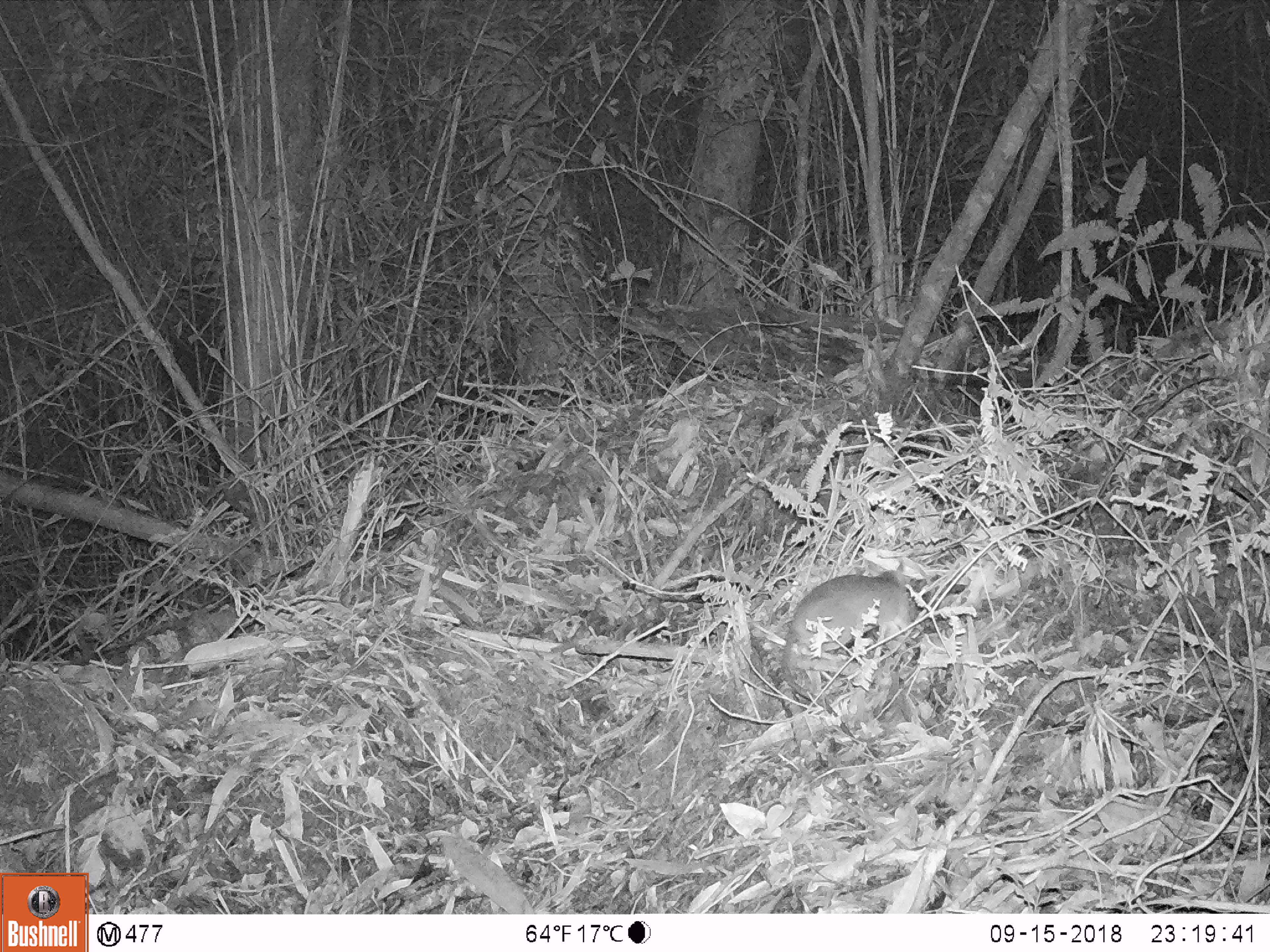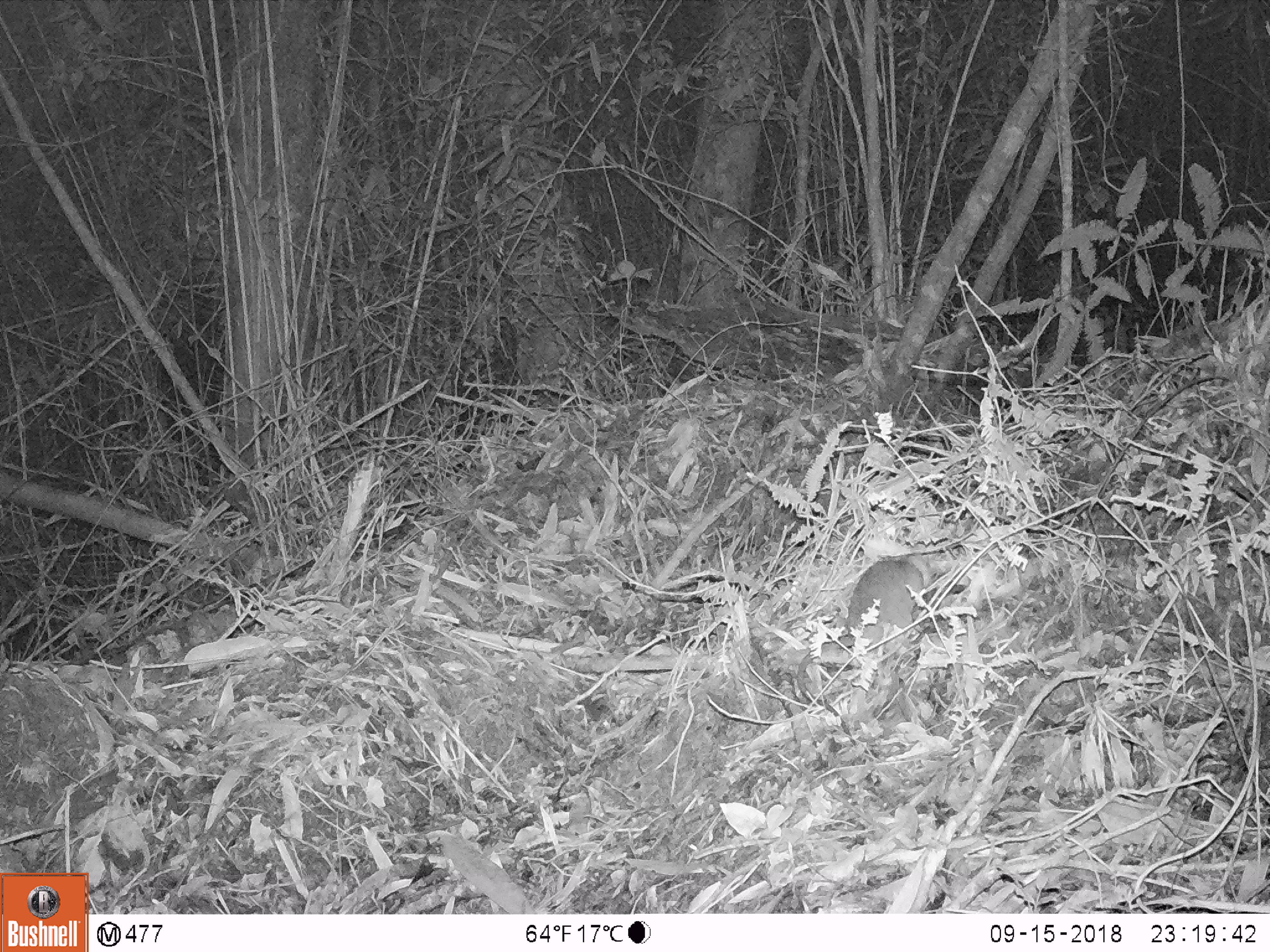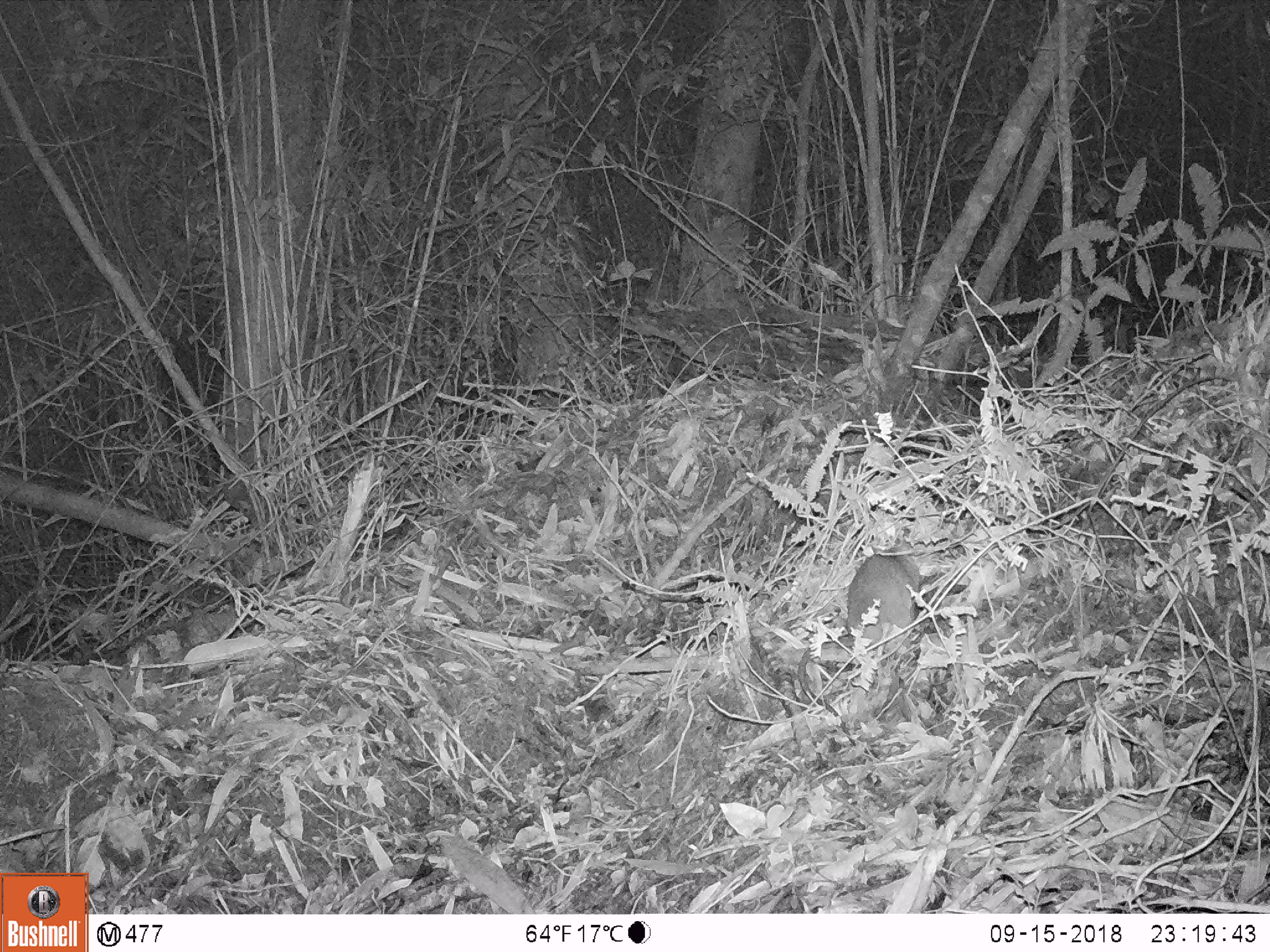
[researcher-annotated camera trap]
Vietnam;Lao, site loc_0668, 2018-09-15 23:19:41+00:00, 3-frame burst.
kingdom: Animalia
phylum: Chordata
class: Mammalia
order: Rodentia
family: Muridae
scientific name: Muridae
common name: old-world mice and rats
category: unidentified murid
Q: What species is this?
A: Unidentified murid (old-world mice and rats) (Muridae).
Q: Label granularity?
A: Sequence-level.